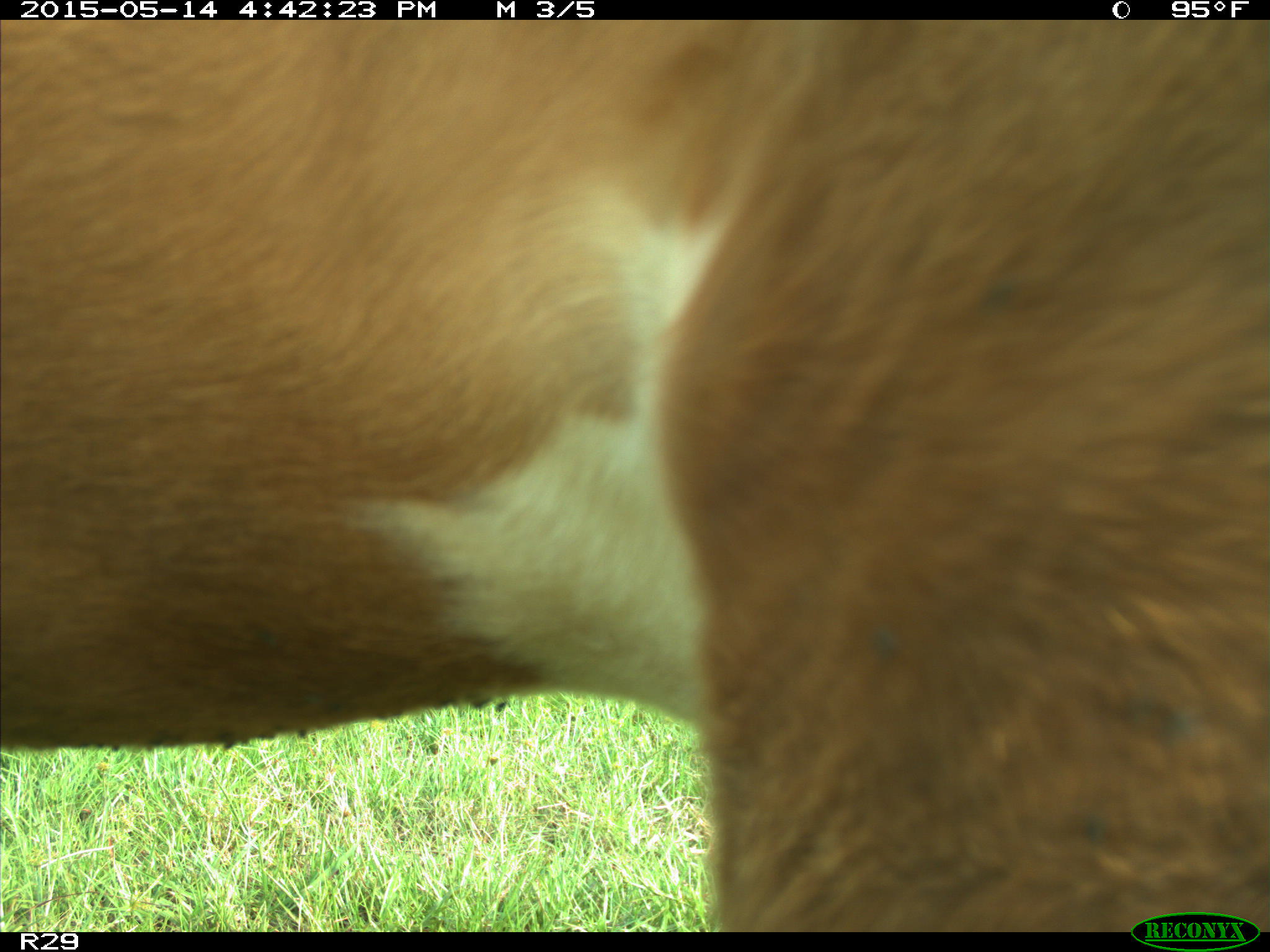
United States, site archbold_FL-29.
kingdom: Animalia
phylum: Chordata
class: Mammalia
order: Artiodactyla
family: Bovidae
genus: Bos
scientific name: Bos taurus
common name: domestic cow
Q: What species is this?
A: Bos taurus (domestic cow).